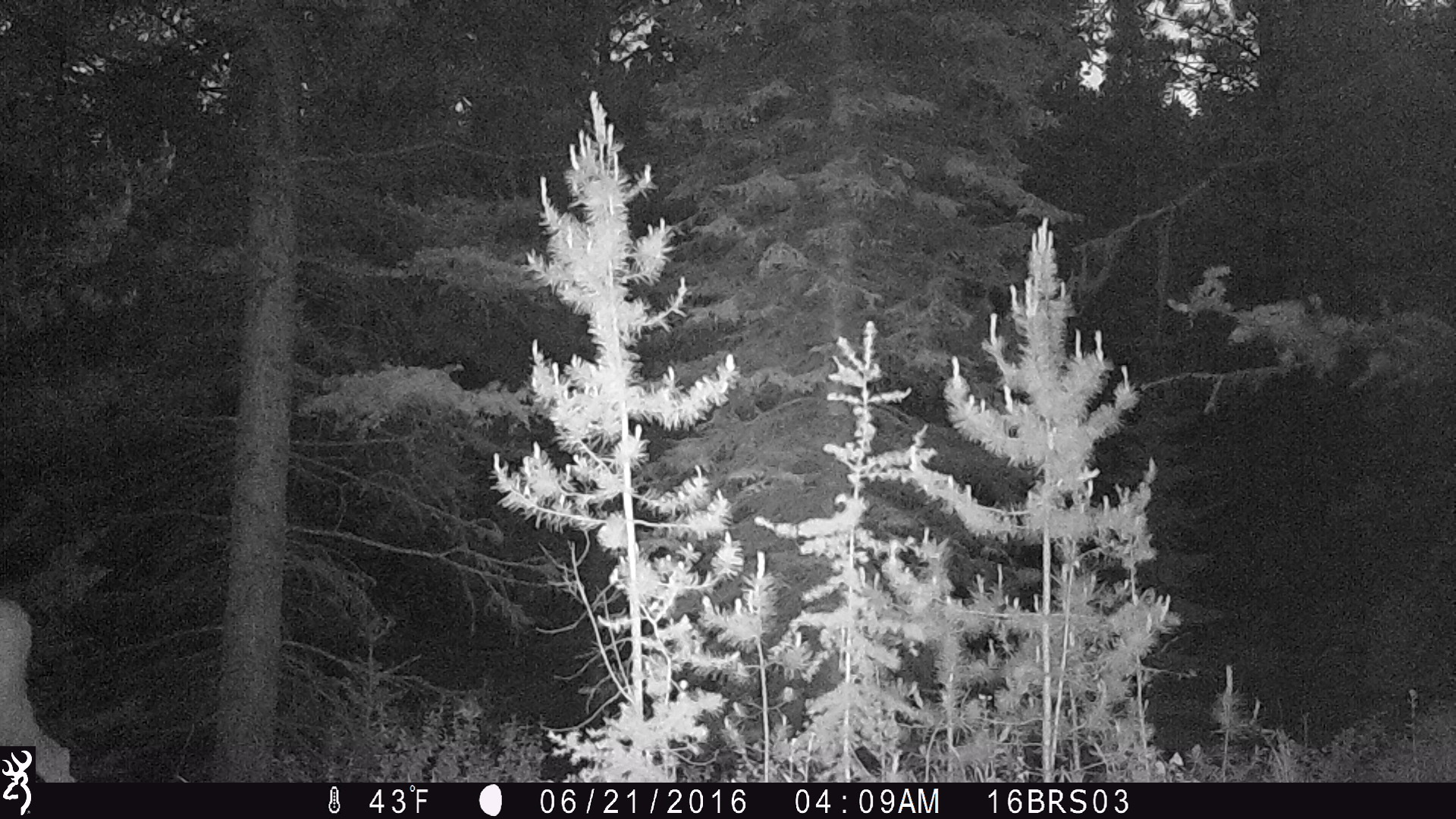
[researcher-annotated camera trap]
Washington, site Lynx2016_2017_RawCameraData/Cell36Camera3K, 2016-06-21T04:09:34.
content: unidentified animal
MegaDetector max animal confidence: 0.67